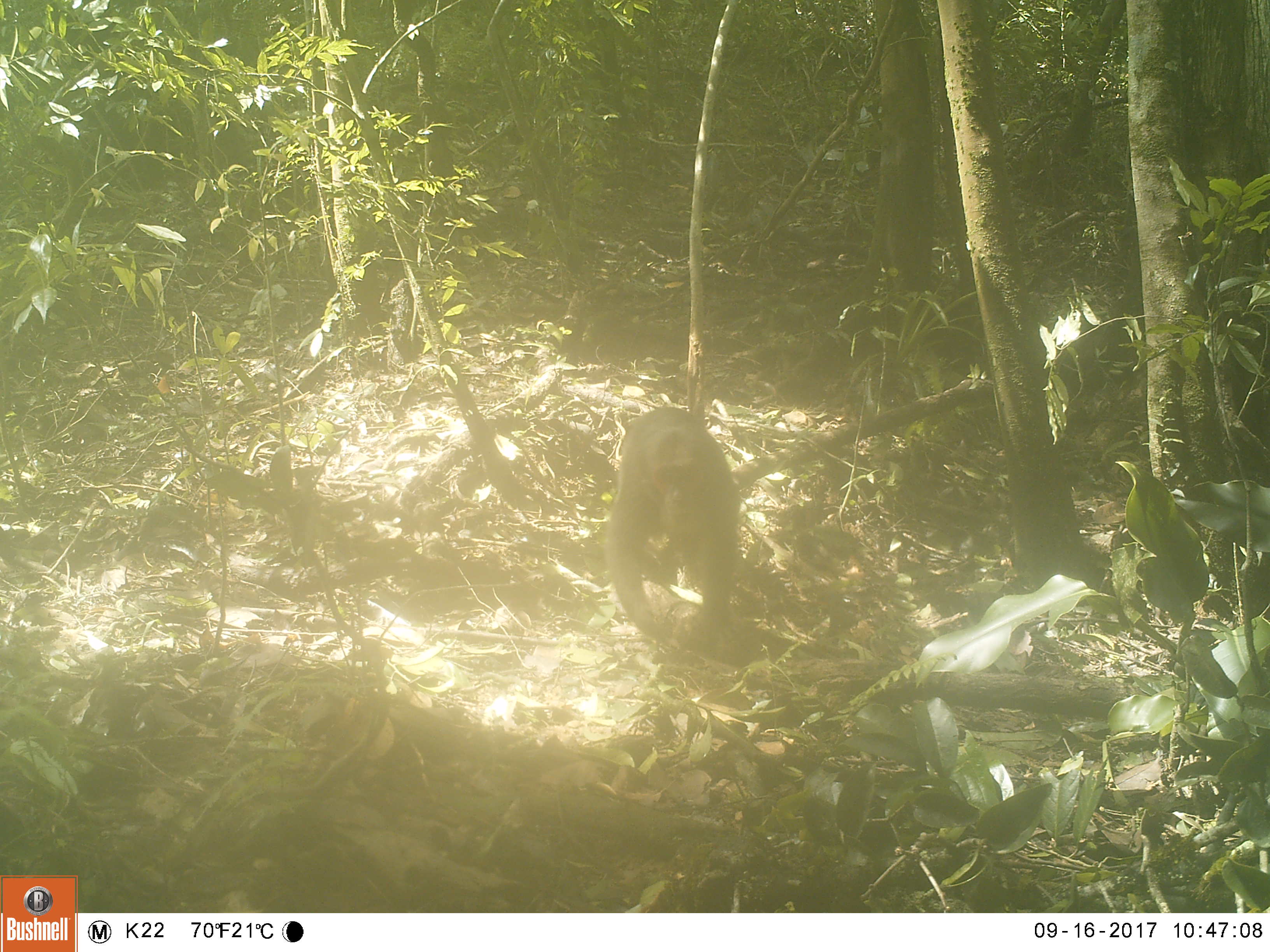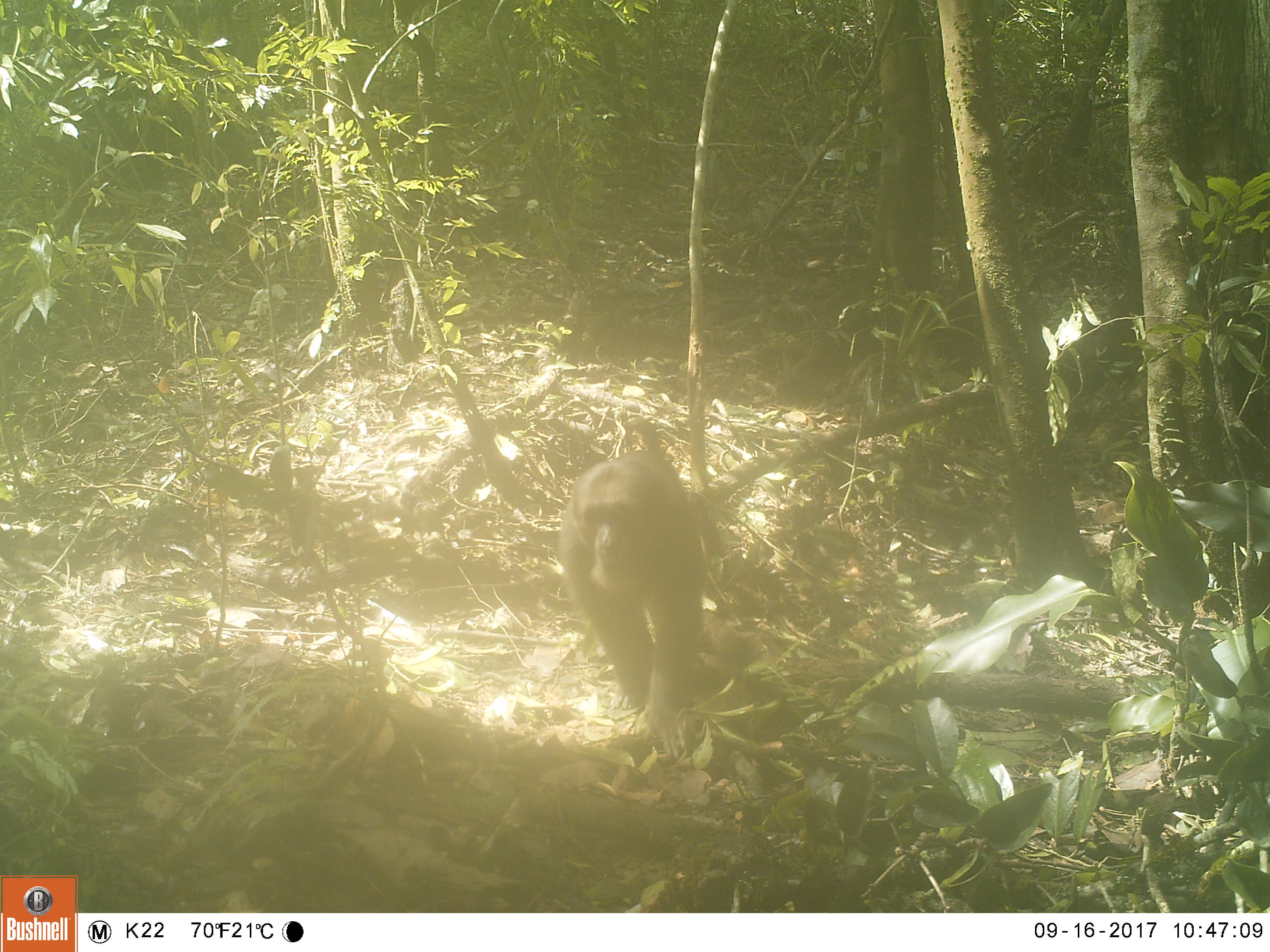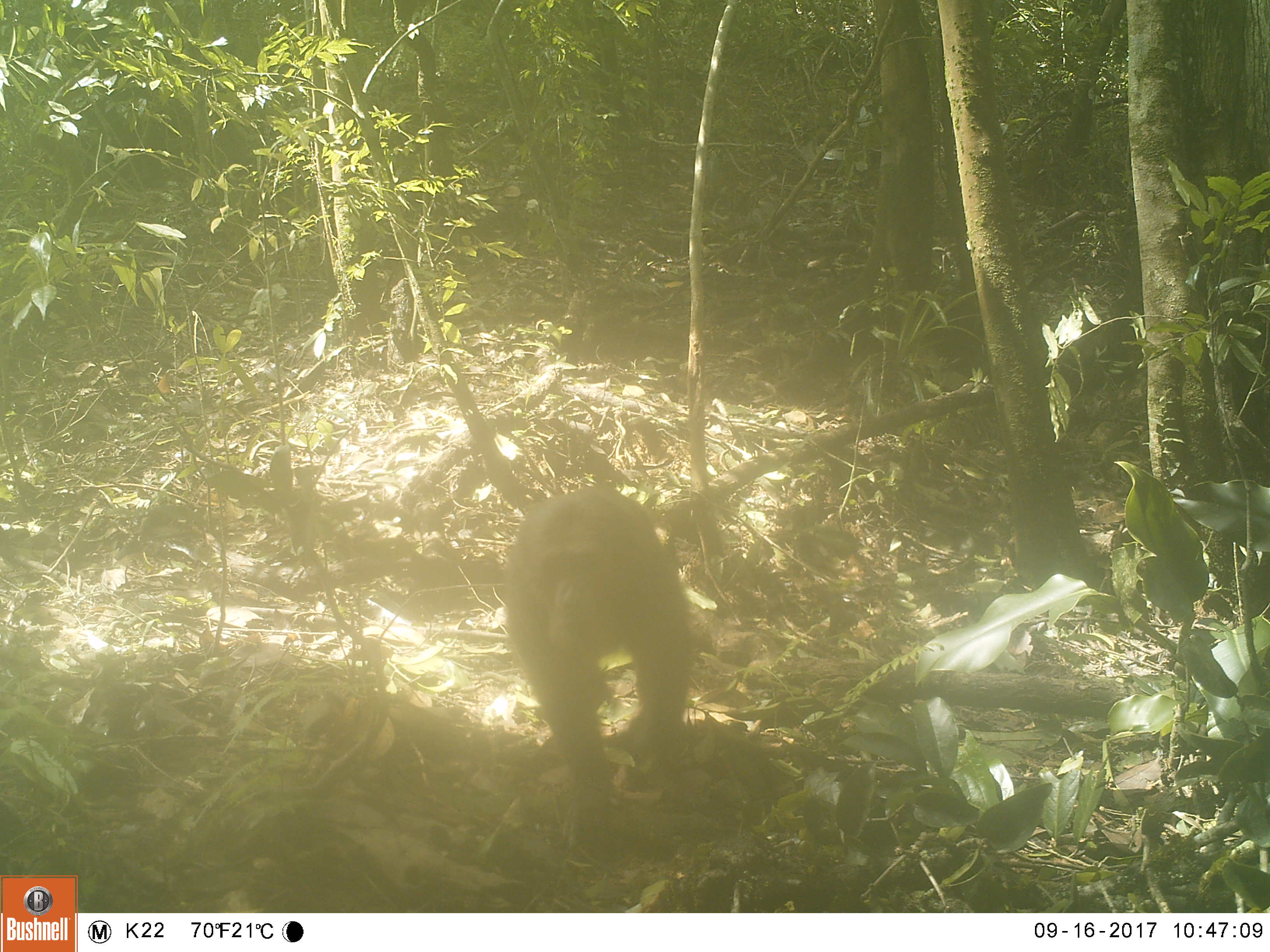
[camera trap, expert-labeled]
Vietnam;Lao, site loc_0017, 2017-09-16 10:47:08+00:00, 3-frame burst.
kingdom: Animalia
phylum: Chordata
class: Mammalia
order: Primates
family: Cercopithecidae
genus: Macaca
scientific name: Macaca arctoides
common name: stump-tailed macaque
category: stump tailed macaque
Stump tailed macaque (stump-tailed macaque) (Macaca arctoides). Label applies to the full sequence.